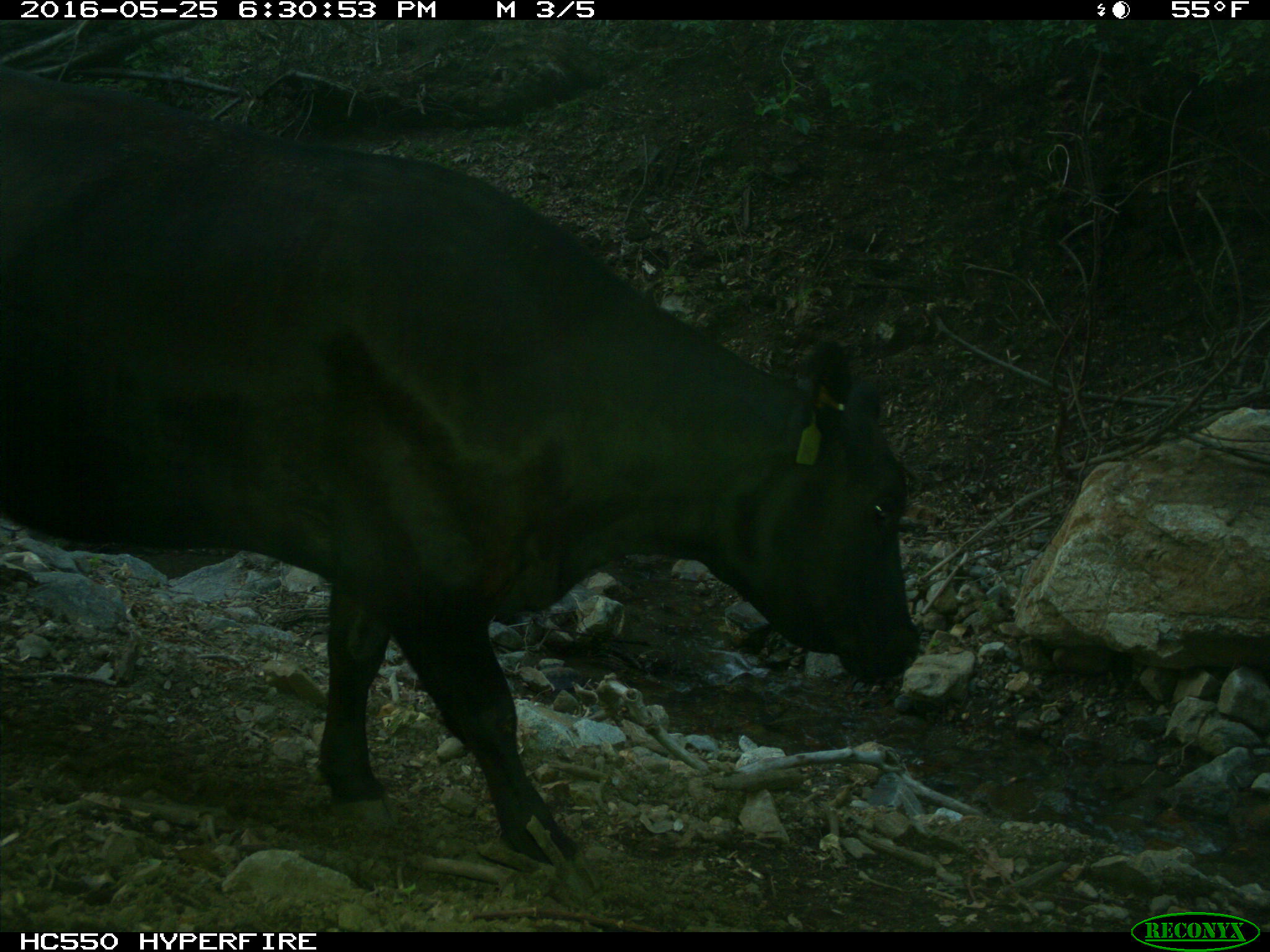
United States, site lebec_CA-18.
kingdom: Animalia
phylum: Chordata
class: Mammalia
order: Artiodactyla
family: Bovidae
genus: Bos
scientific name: Bos taurus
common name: domestic cow